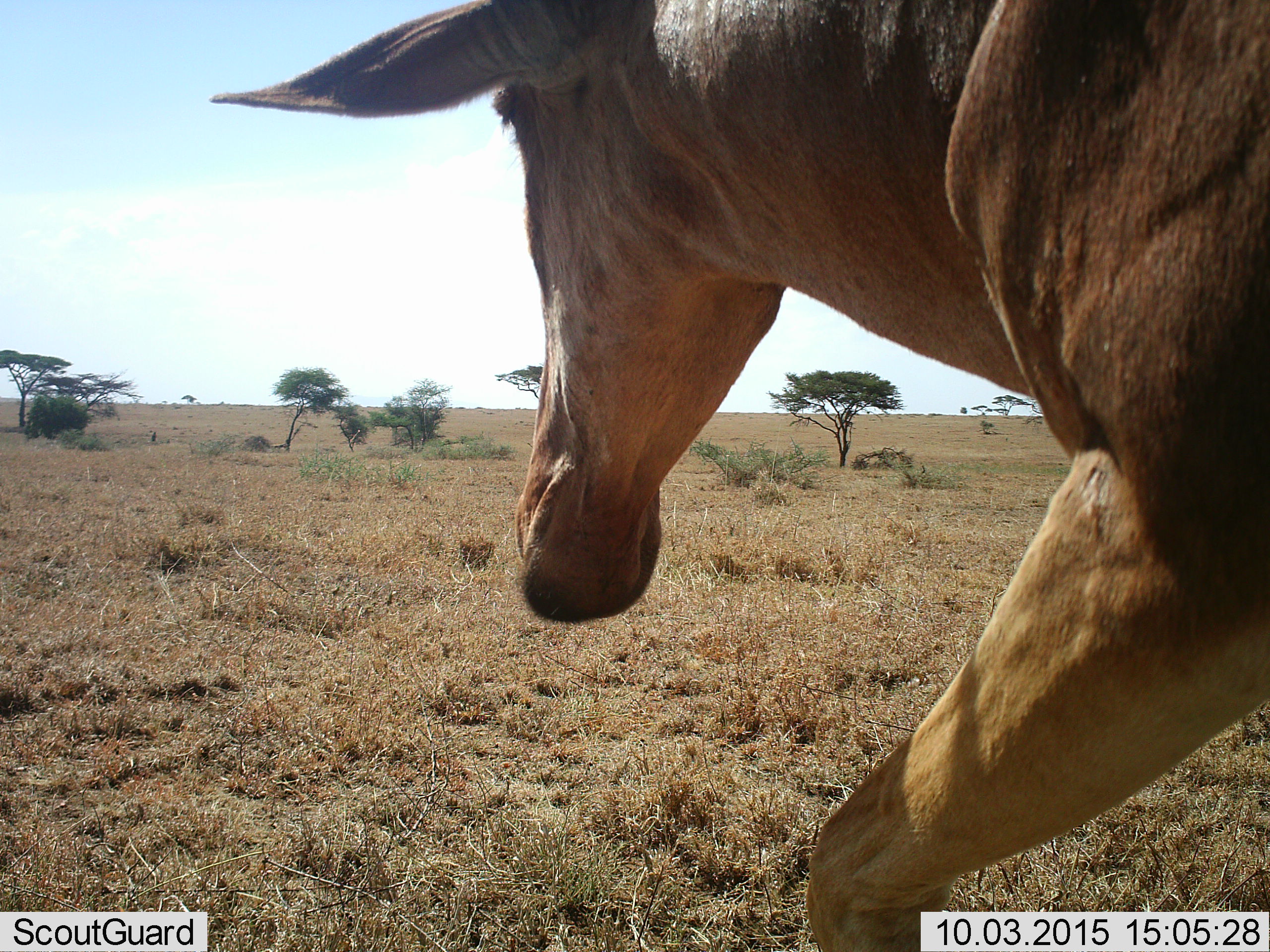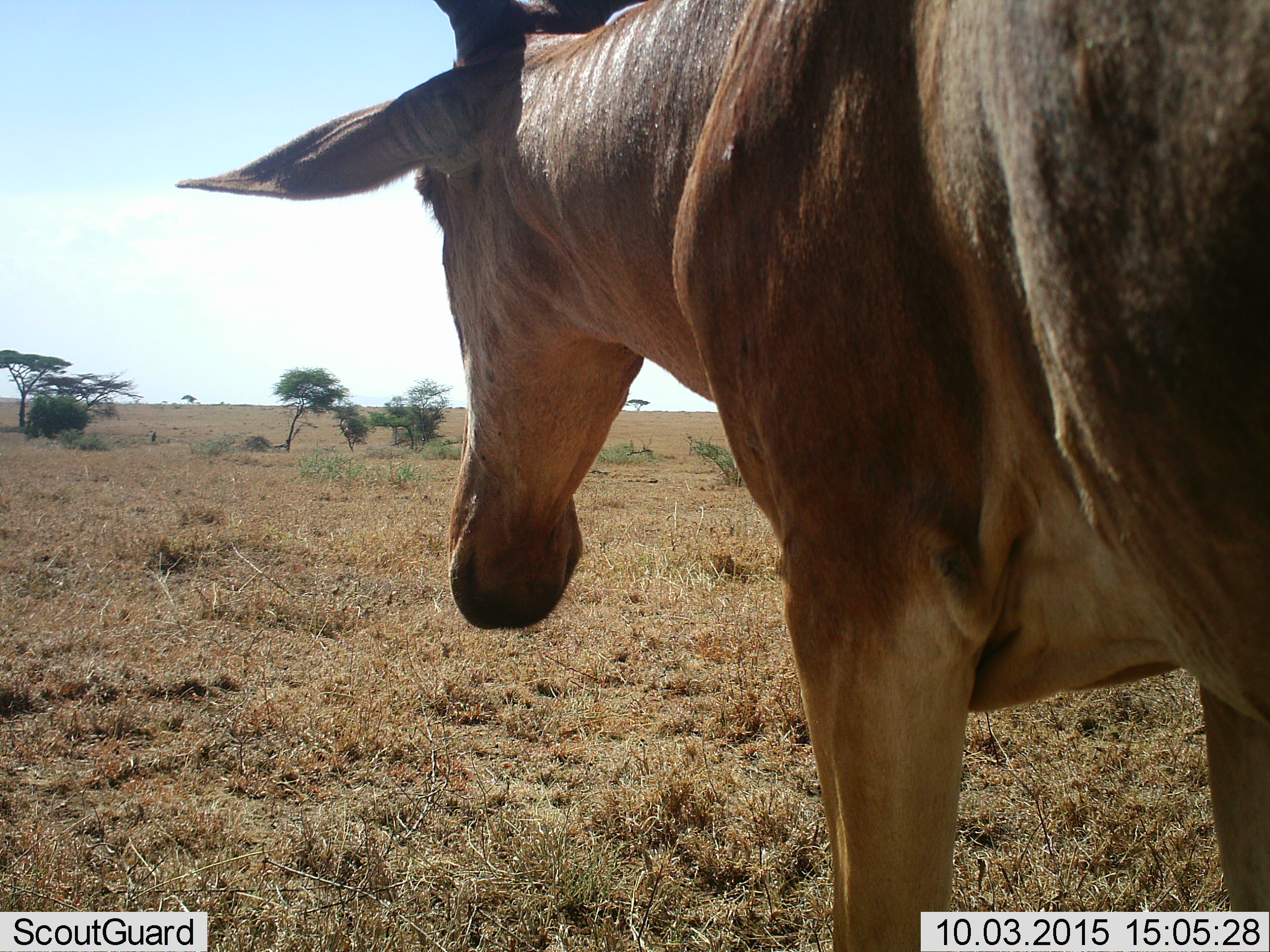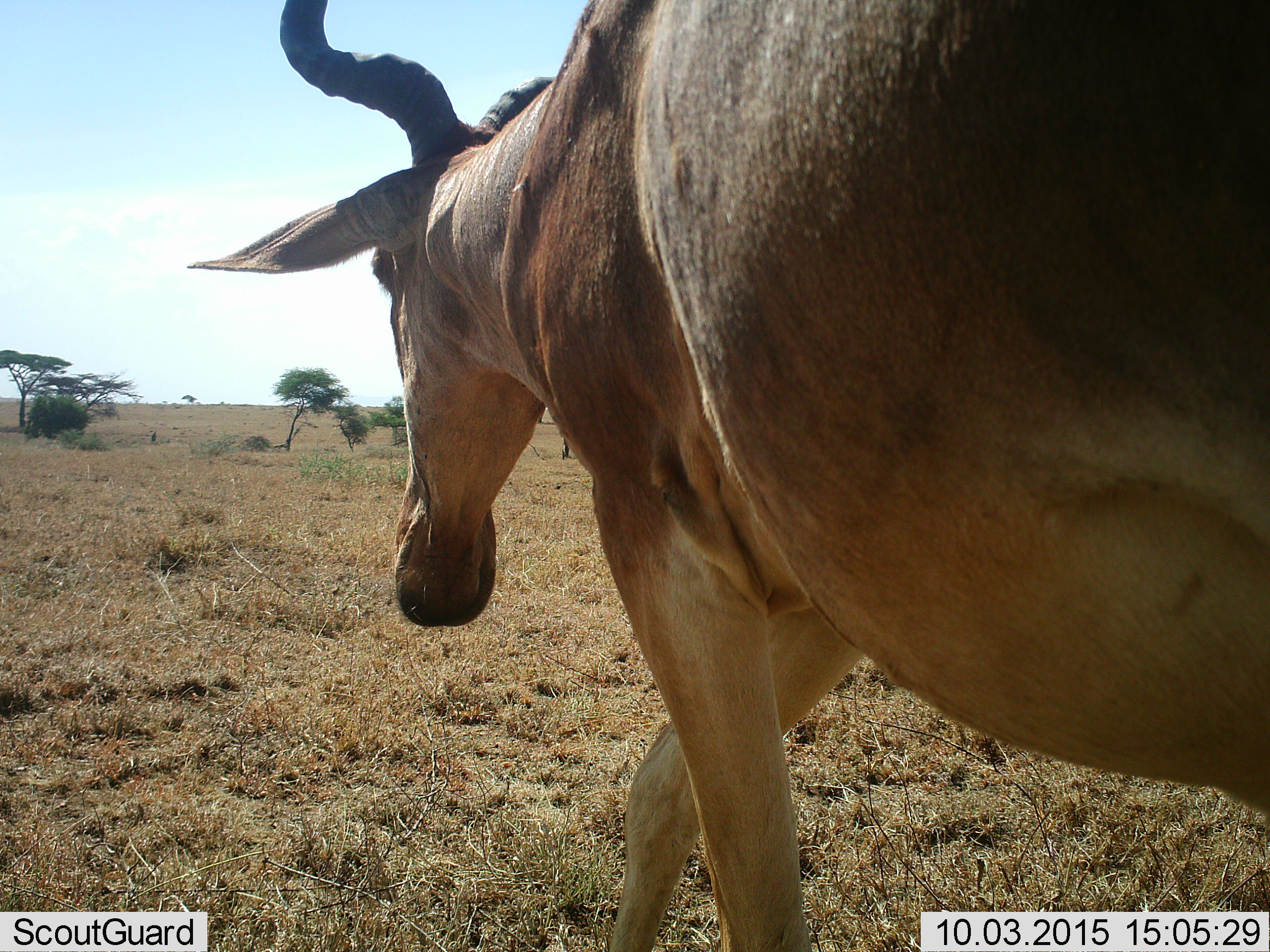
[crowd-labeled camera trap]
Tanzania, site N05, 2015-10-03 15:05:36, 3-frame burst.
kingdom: Animalia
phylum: Chordata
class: Mammalia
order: Artiodactyla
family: Bovidae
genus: Alcelaphus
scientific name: Alcelaphus buselaphus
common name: hartebeest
Hartebeest (Alcelaphus buselaphus), count 1. Behavior (volunteer vote fractions): standing 0%, resting 0%, moving 100%, interacting 0%. Young present (vote fraction): 0%. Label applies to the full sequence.